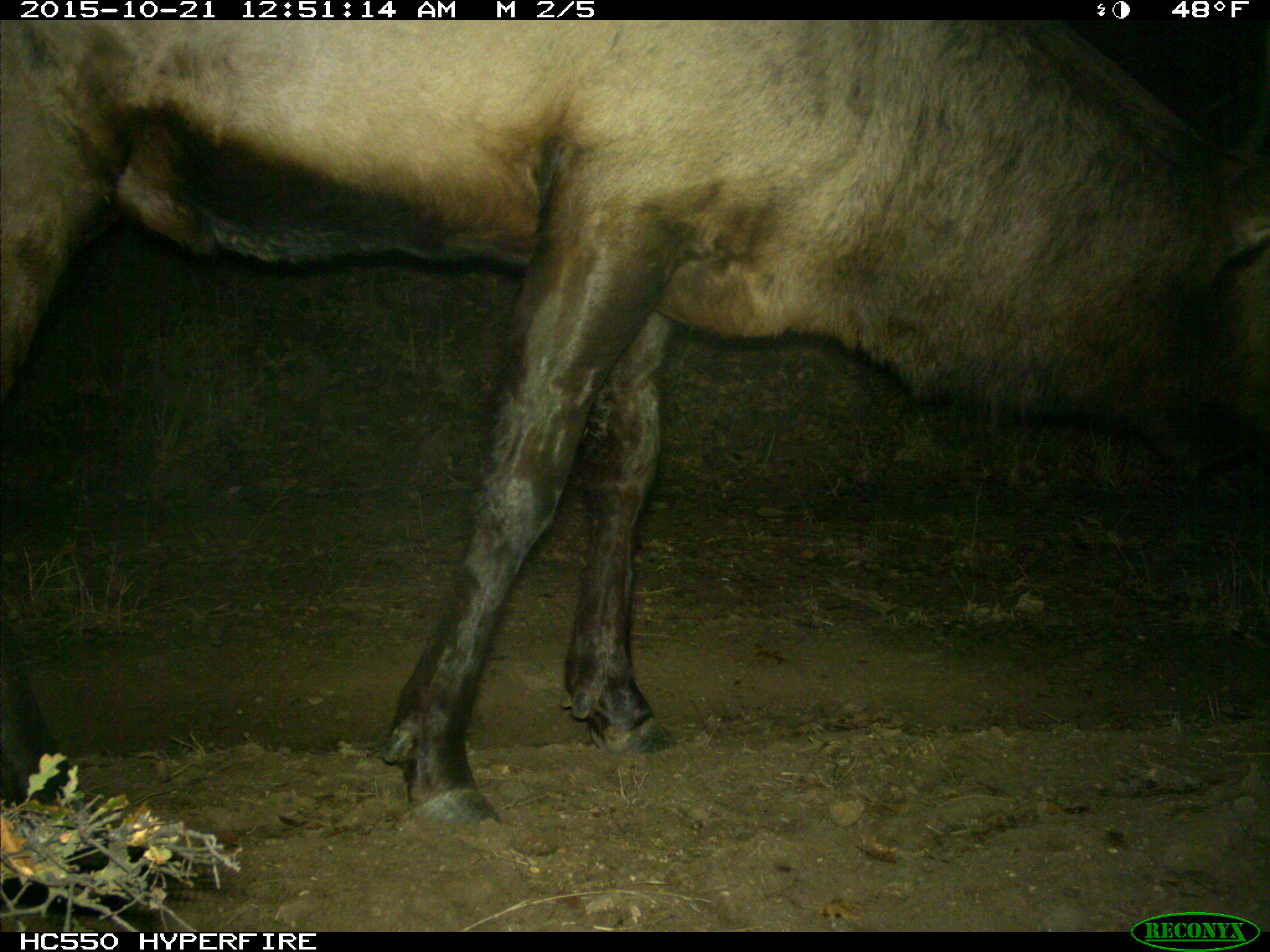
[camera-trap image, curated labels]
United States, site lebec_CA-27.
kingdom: Animalia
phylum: Chordata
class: Mammalia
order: Artiodactyla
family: Cervidae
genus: Cervus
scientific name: Cervus canadensis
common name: elk